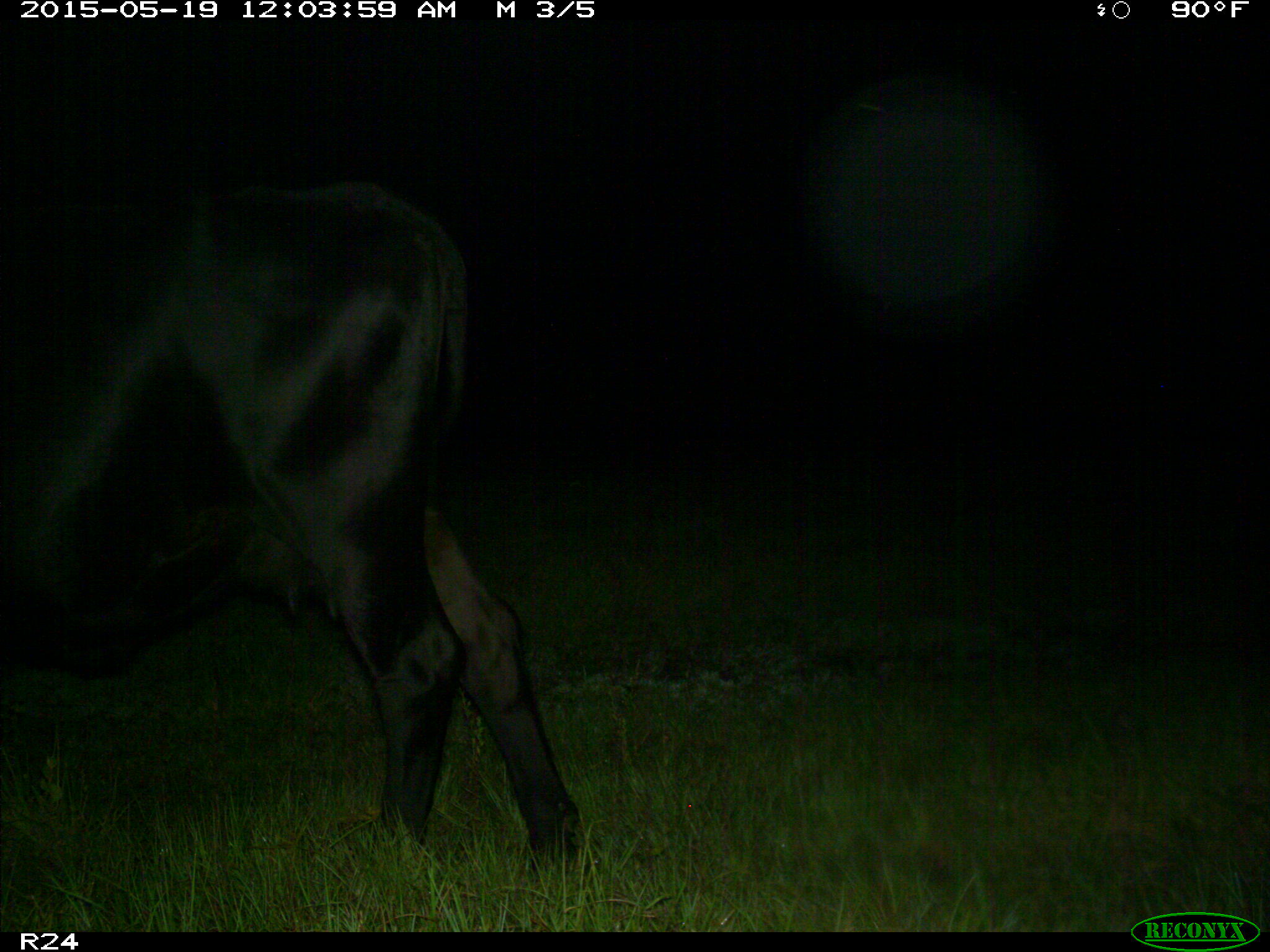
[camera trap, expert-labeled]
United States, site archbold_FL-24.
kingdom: Animalia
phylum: Chordata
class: Mammalia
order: Artiodactyla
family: Bovidae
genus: Bos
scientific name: Bos taurus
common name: domestic cow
Bos taurus (domestic cow).